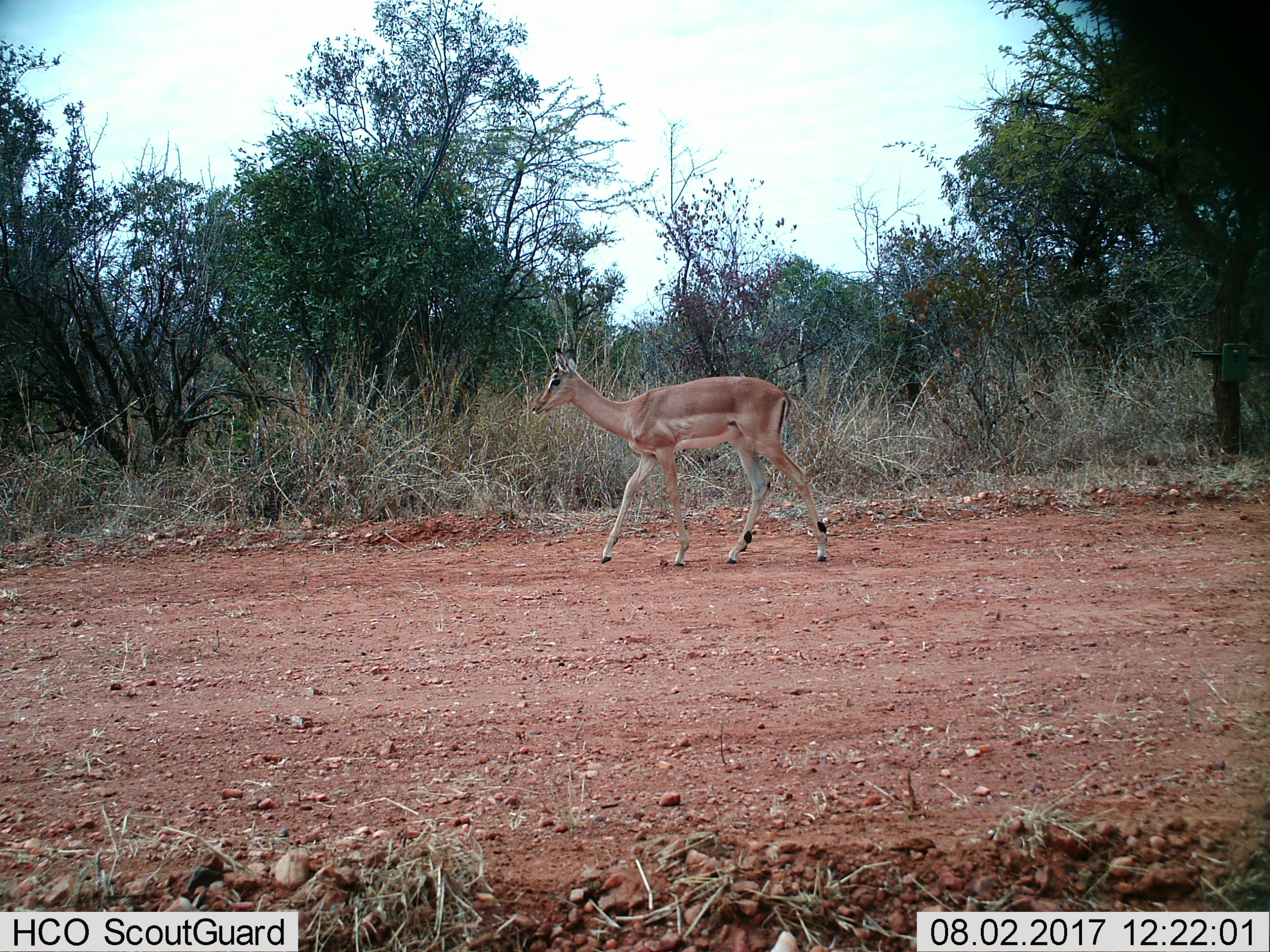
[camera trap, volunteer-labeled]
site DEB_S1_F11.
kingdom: Animalia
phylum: Chordata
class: Mammalia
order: Artiodactyla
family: Bovidae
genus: Aepyceros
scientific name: Aepyceros melampus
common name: impala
Impala (Aepyceros melampus), count 1. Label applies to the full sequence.